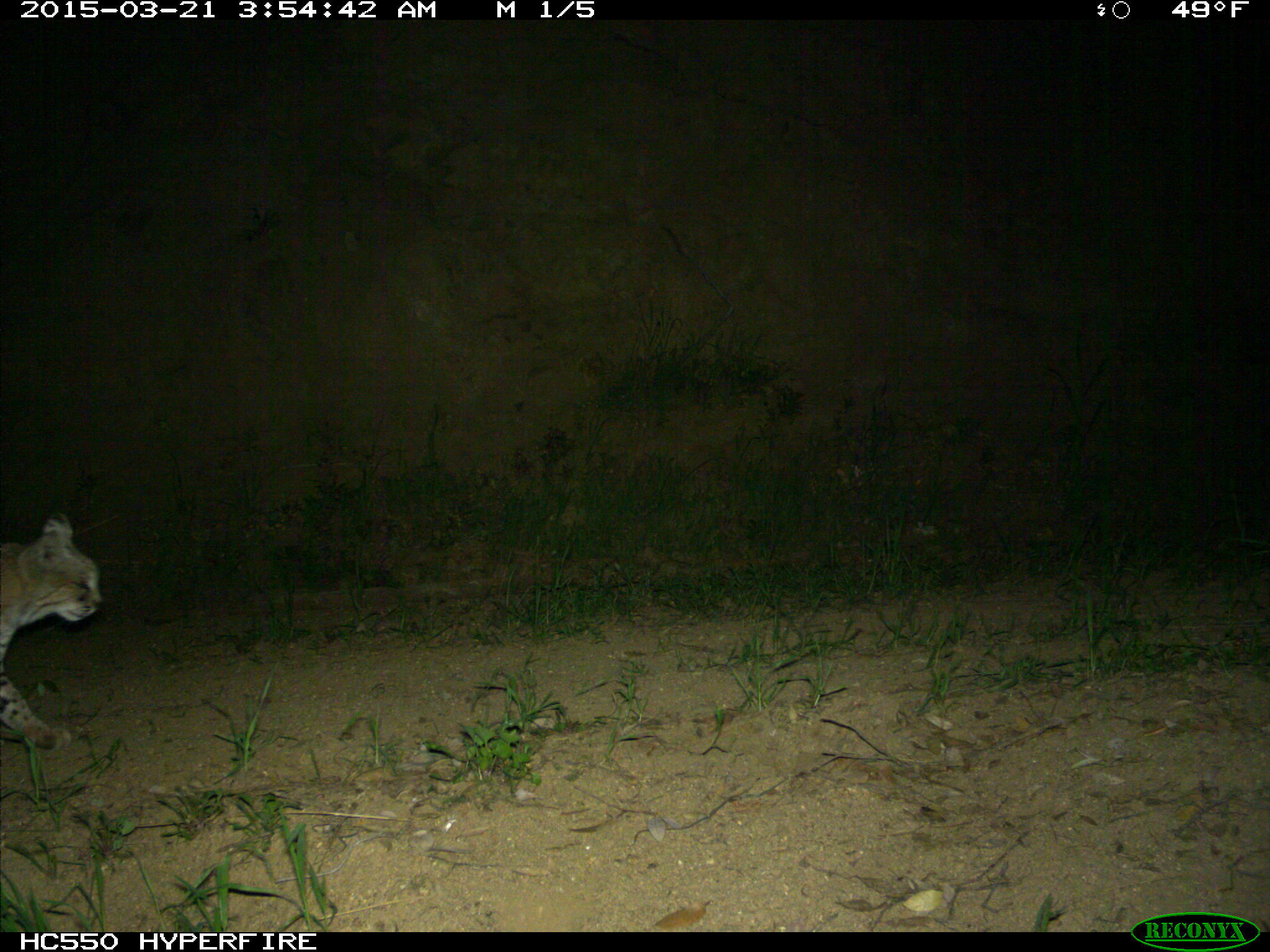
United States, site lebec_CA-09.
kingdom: Animalia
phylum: Chordata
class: Mammalia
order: Carnivora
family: Felidae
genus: Lynx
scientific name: Lynx rufus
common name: bobcat